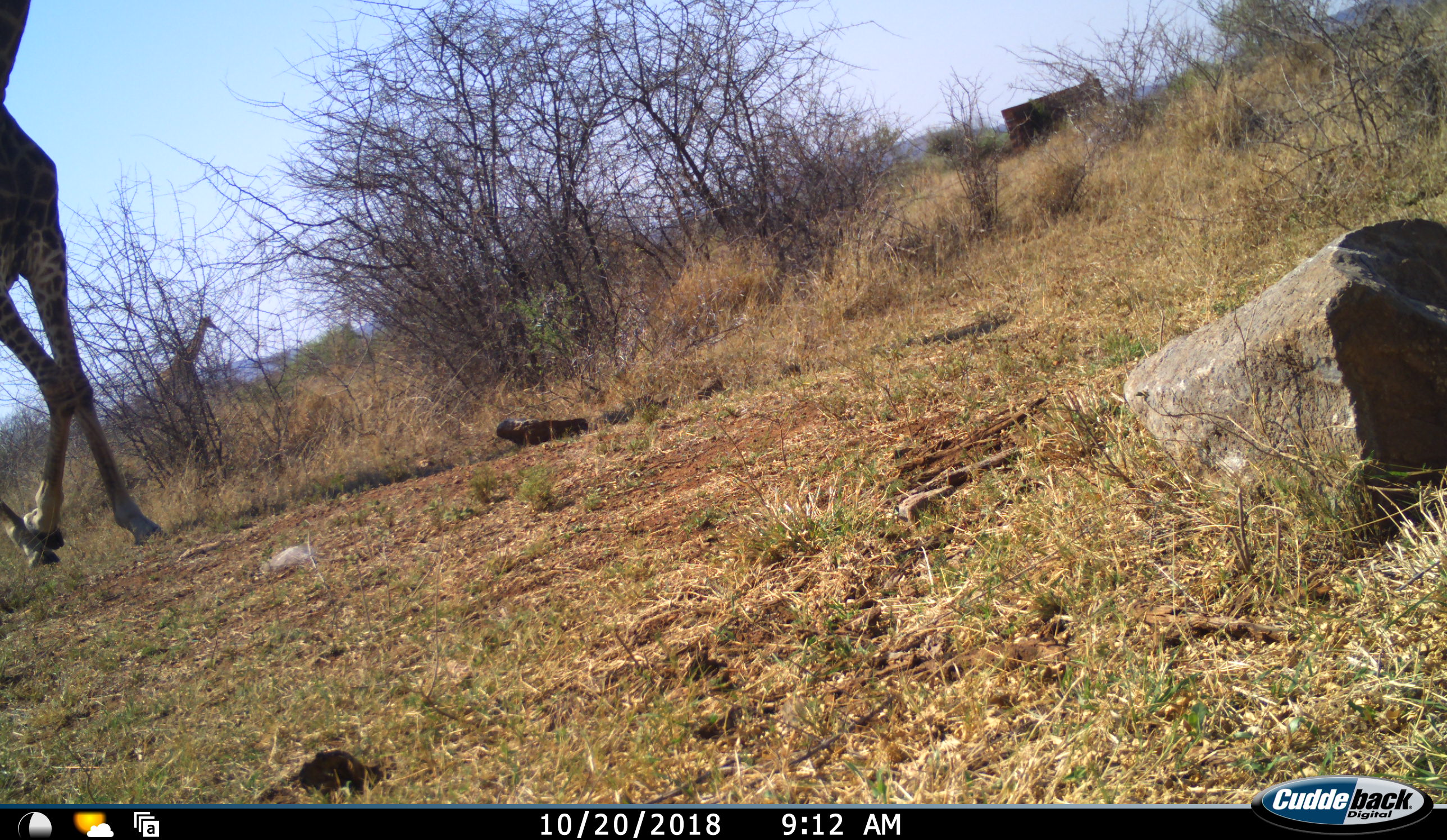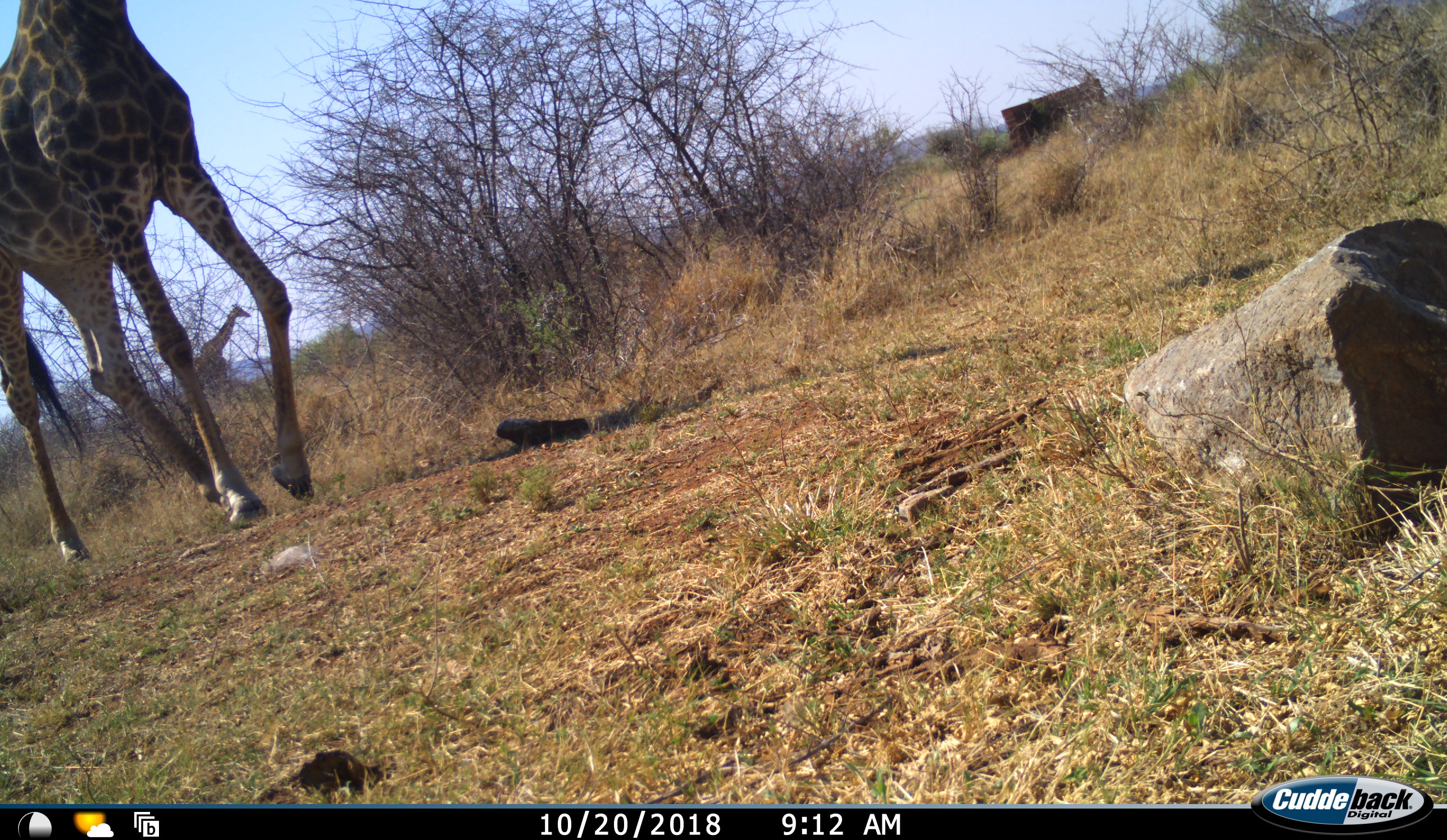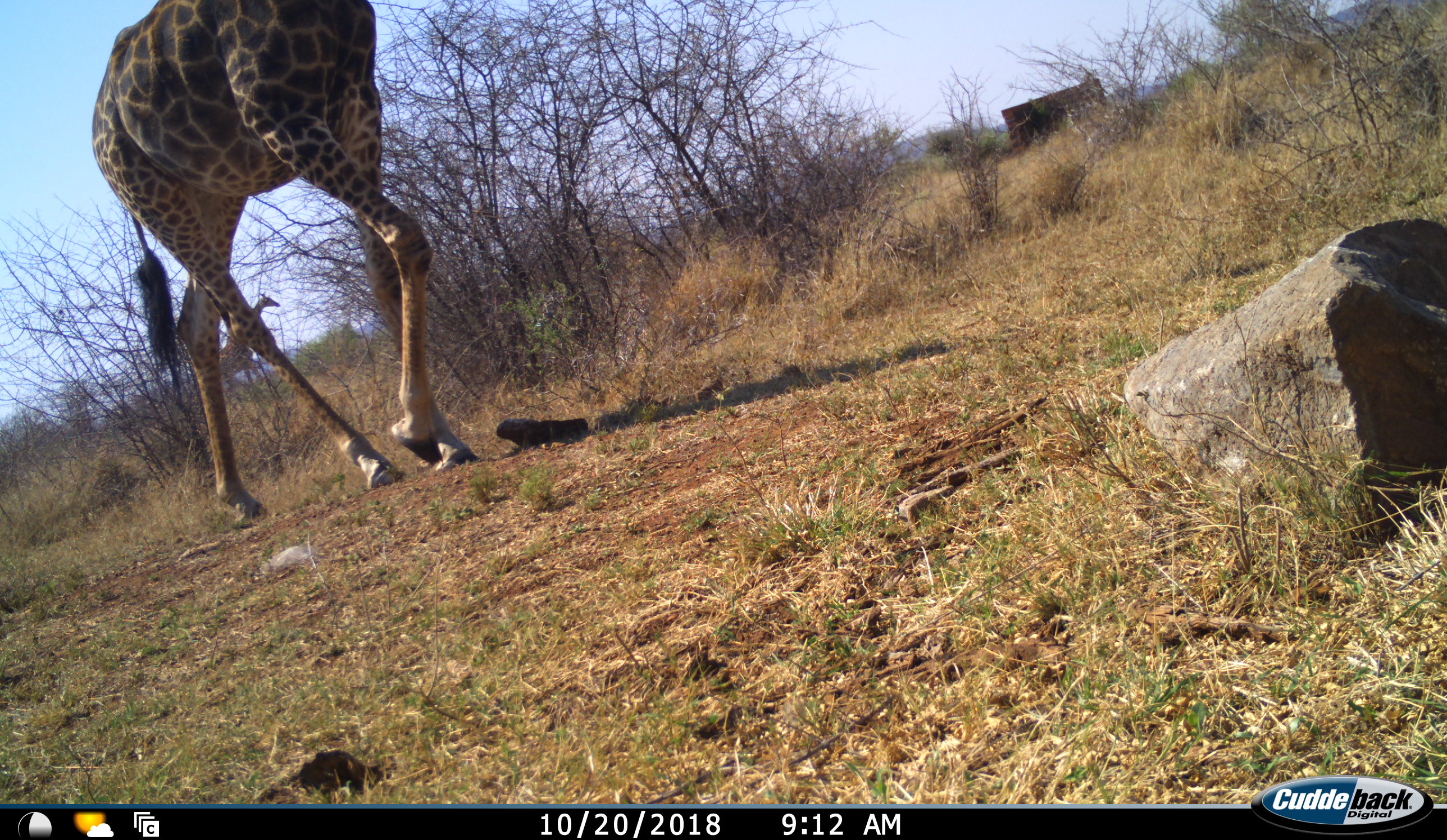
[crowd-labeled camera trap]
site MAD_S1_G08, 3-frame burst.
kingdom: Animalia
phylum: Chordata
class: Mammalia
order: Artiodactyla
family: Giraffidae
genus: Giraffa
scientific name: Giraffa camelopardalis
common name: giraffe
Giraffe (Giraffa camelopardalis), count 2. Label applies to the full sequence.